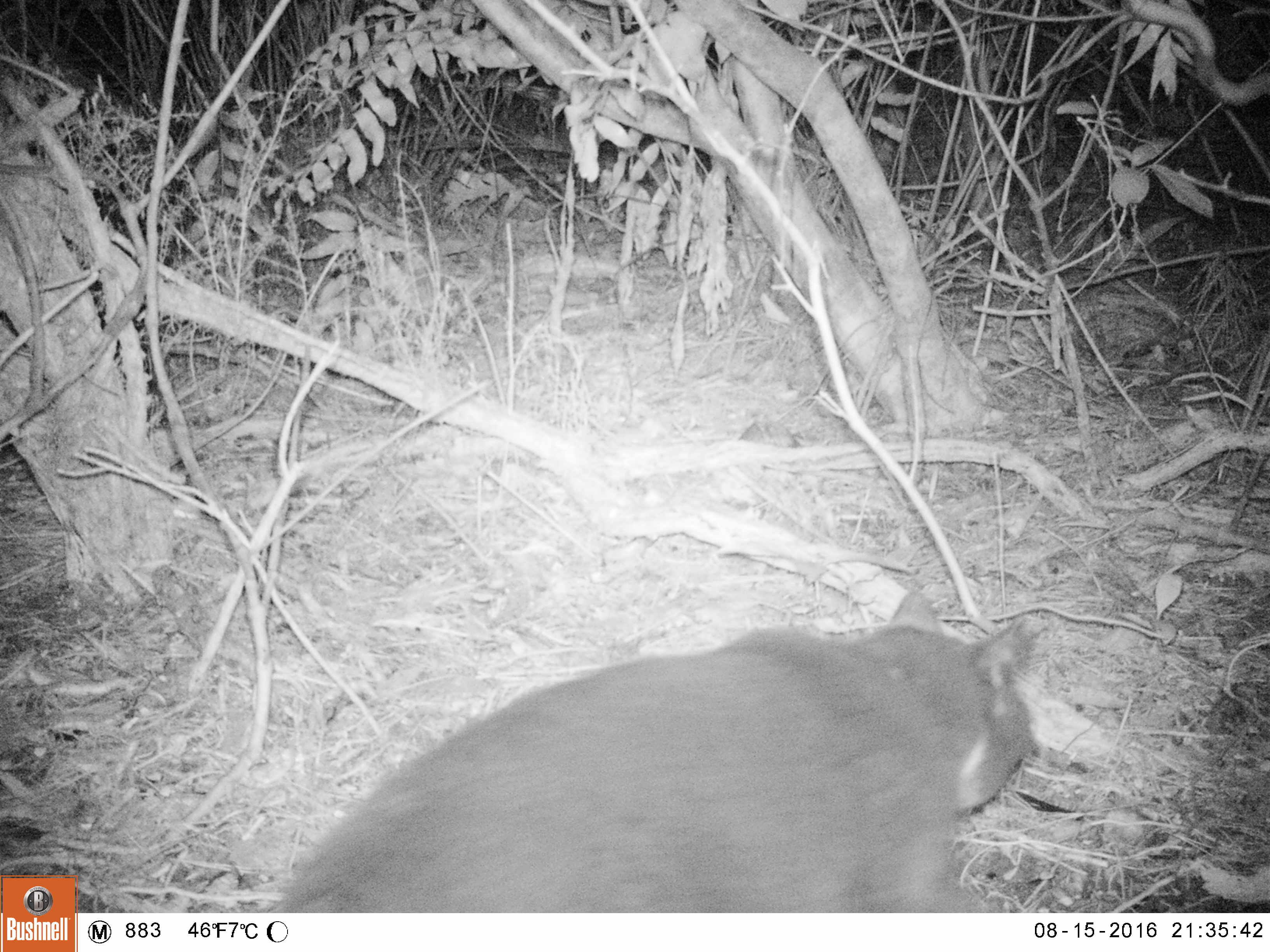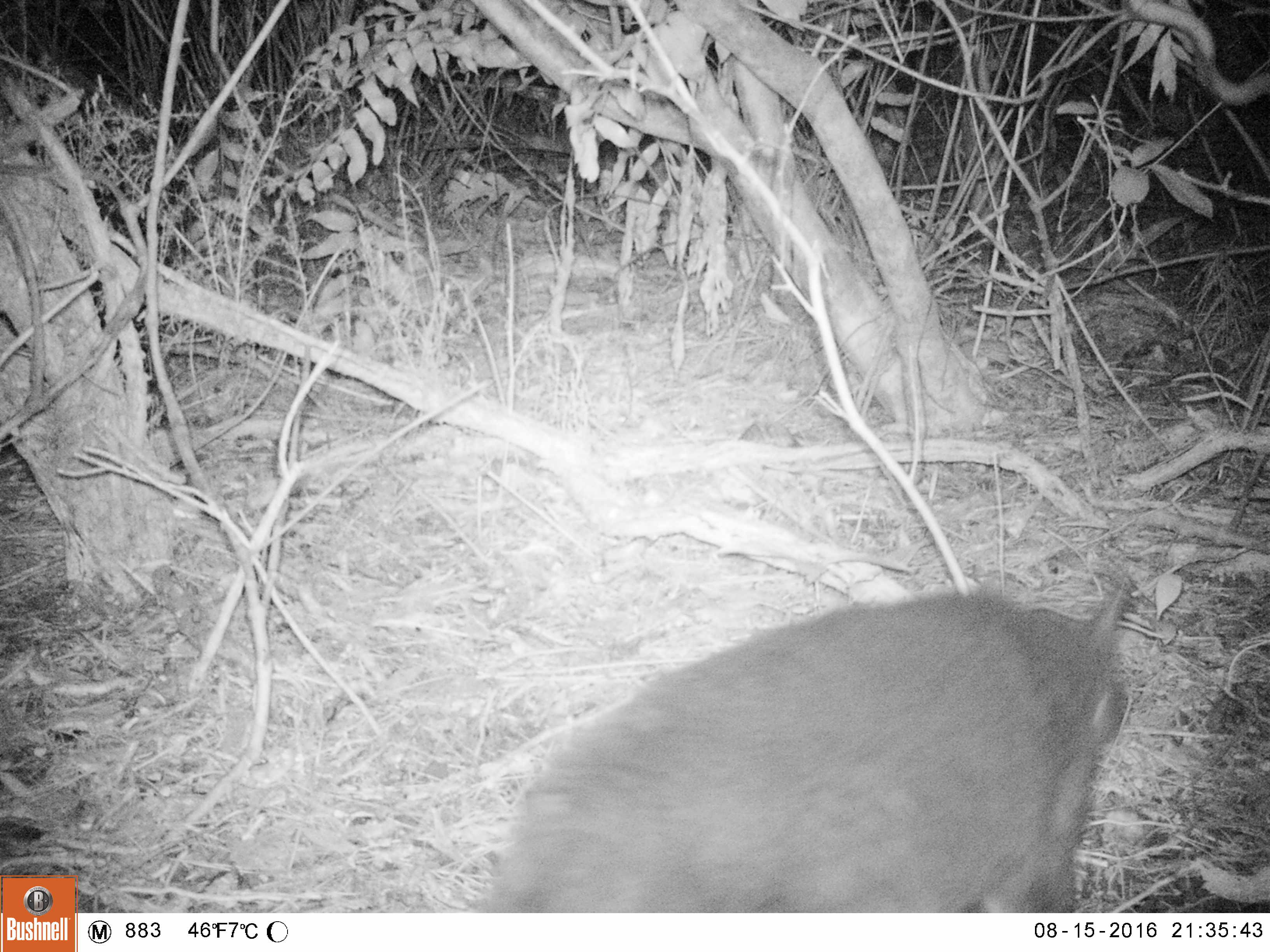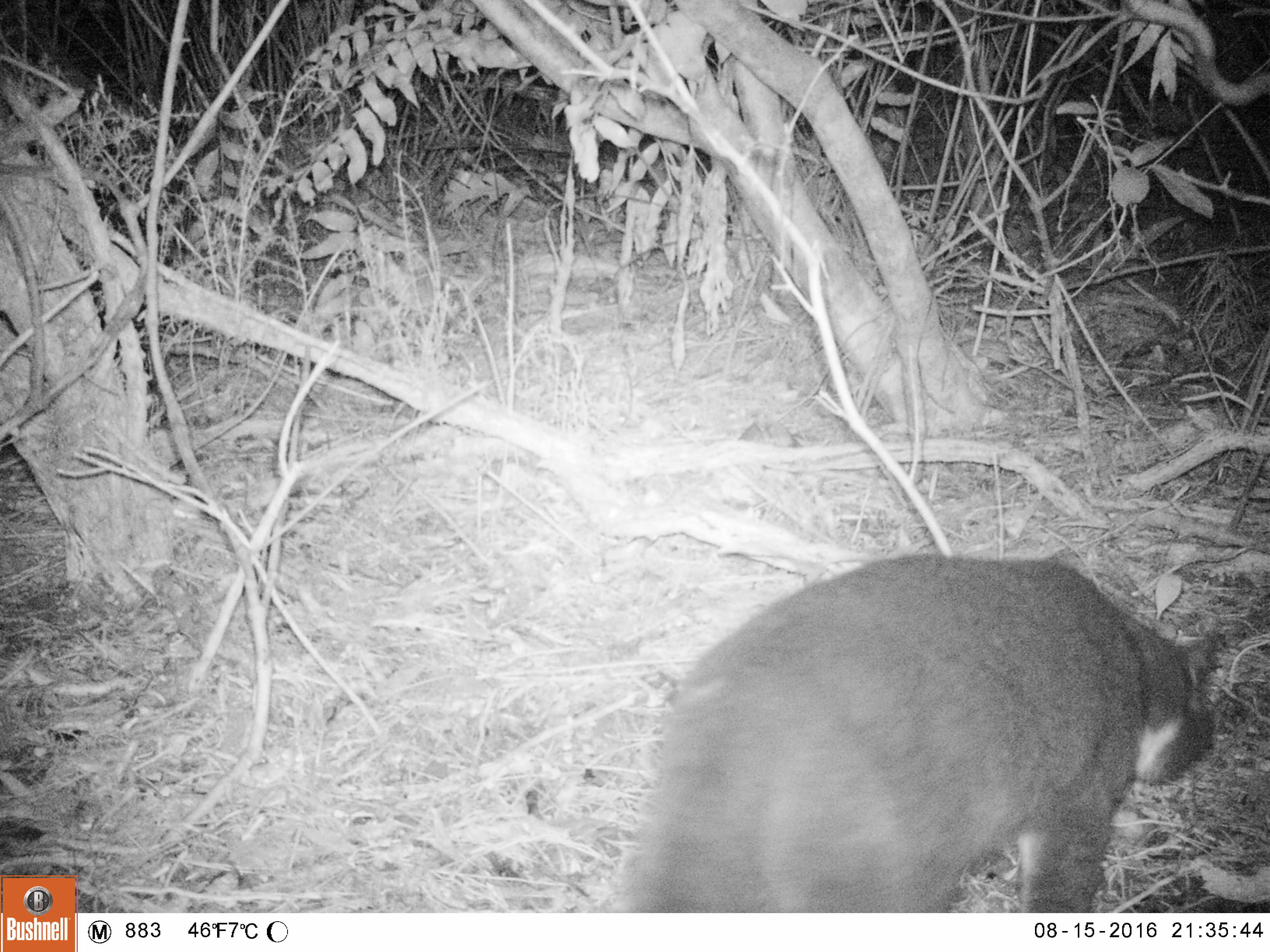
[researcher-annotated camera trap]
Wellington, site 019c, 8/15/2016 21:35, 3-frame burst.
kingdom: Animalia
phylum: Chordata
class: Mammalia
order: Carnivora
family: Felidae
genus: Felis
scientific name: Felis catus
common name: cat